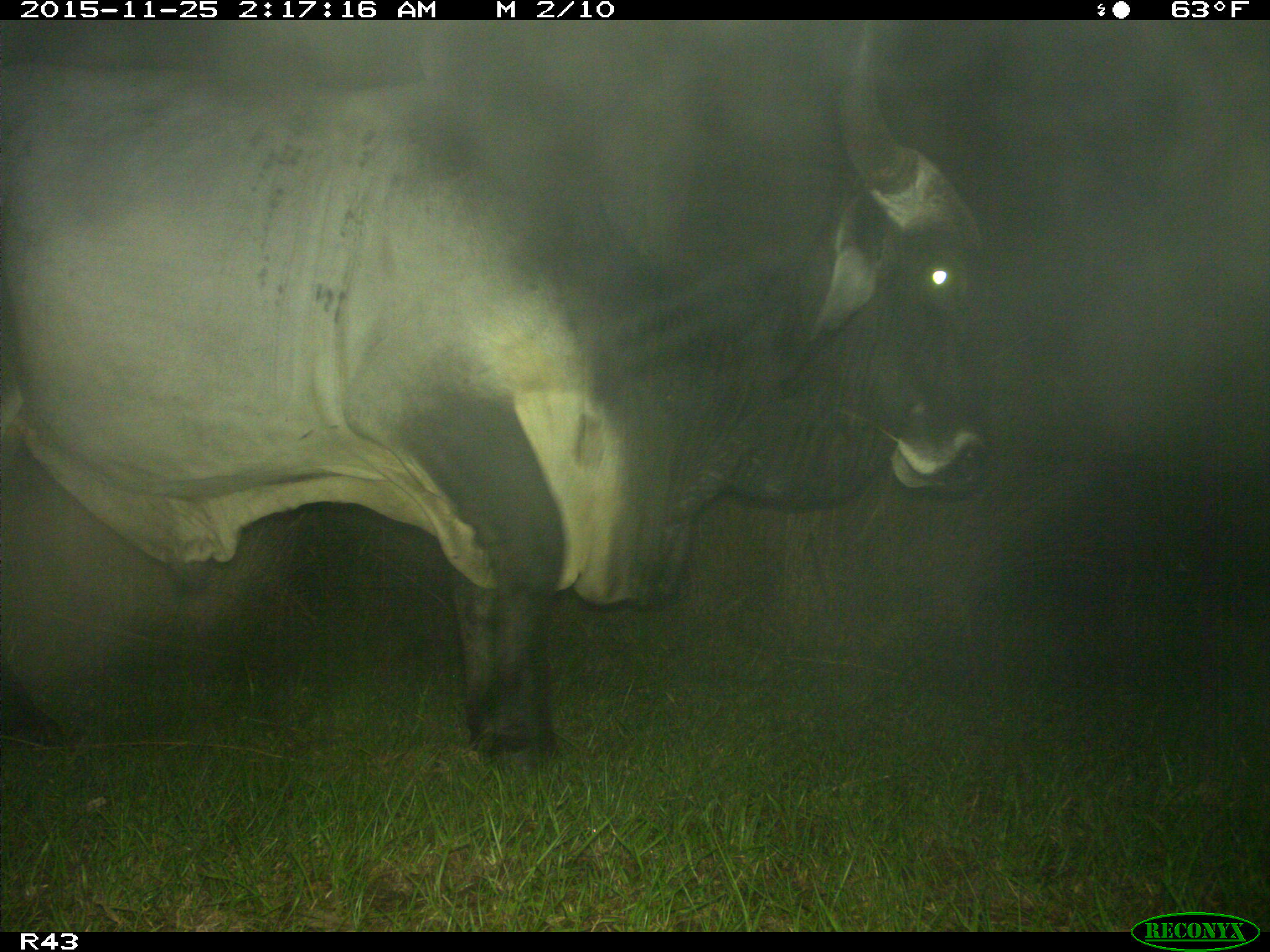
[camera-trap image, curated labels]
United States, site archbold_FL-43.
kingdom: Animalia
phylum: Chordata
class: Mammalia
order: Artiodactyla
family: Bovidae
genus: Bos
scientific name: Bos taurus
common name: domestic cow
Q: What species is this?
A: Bos taurus (domestic cow).